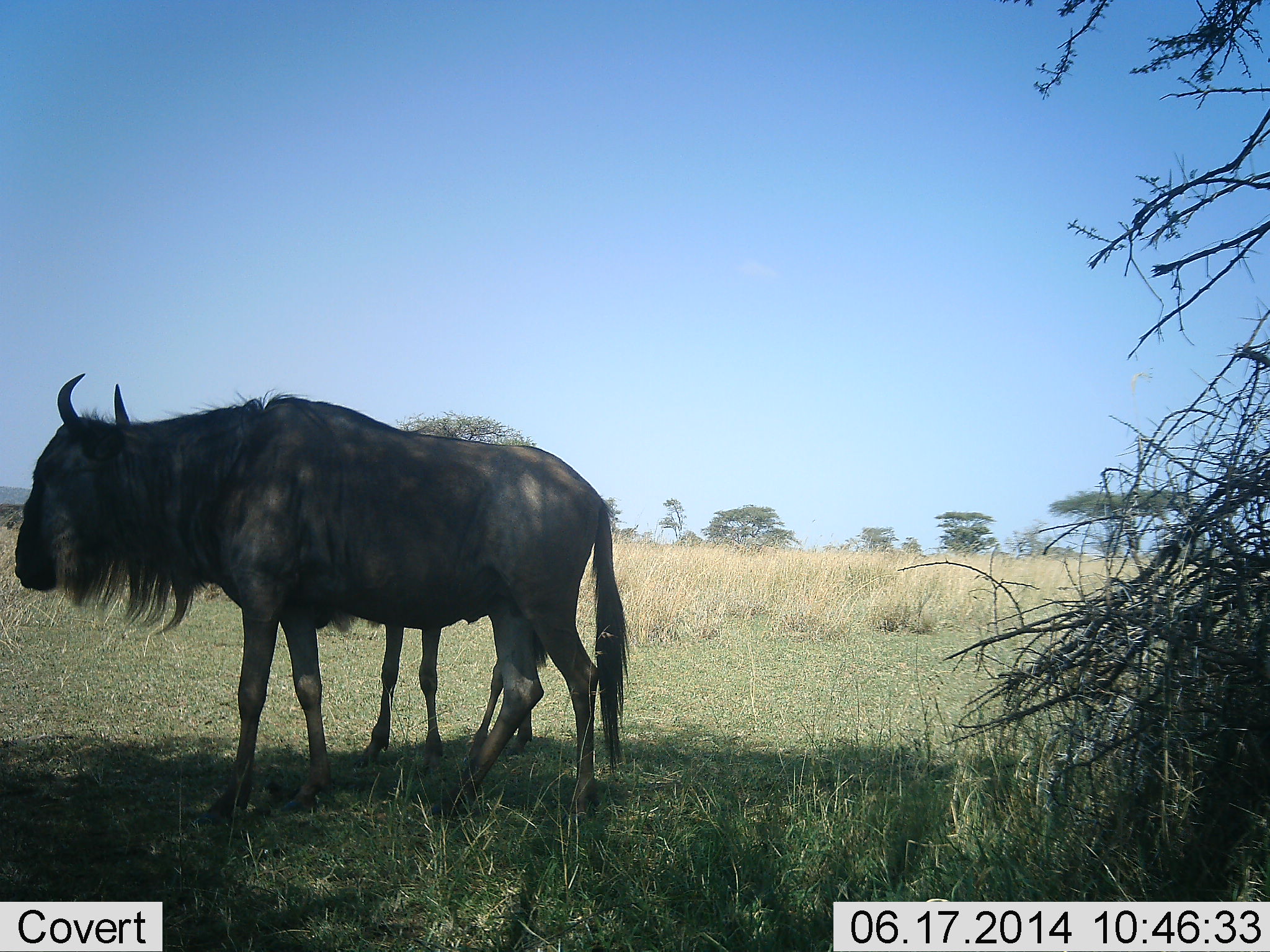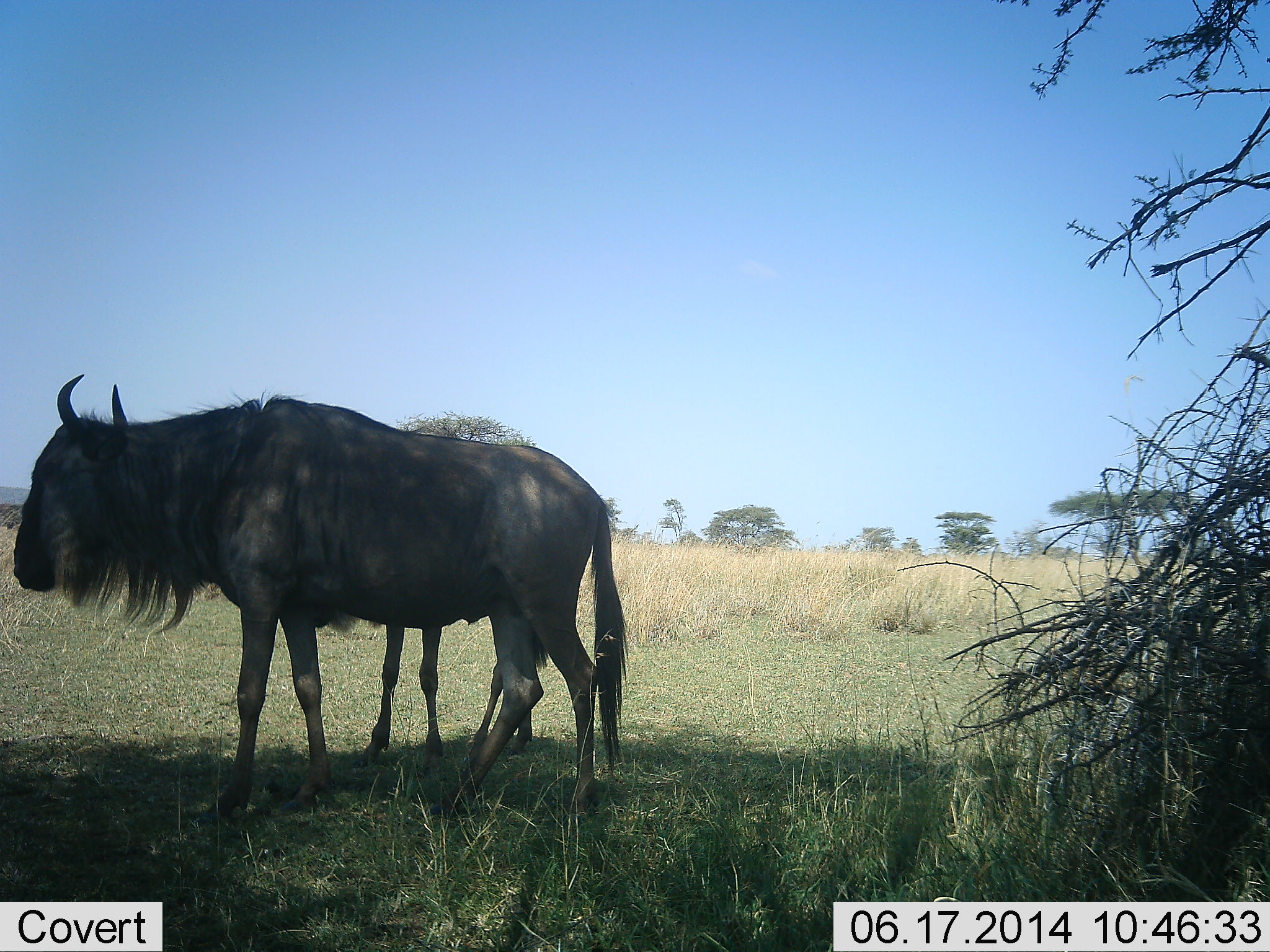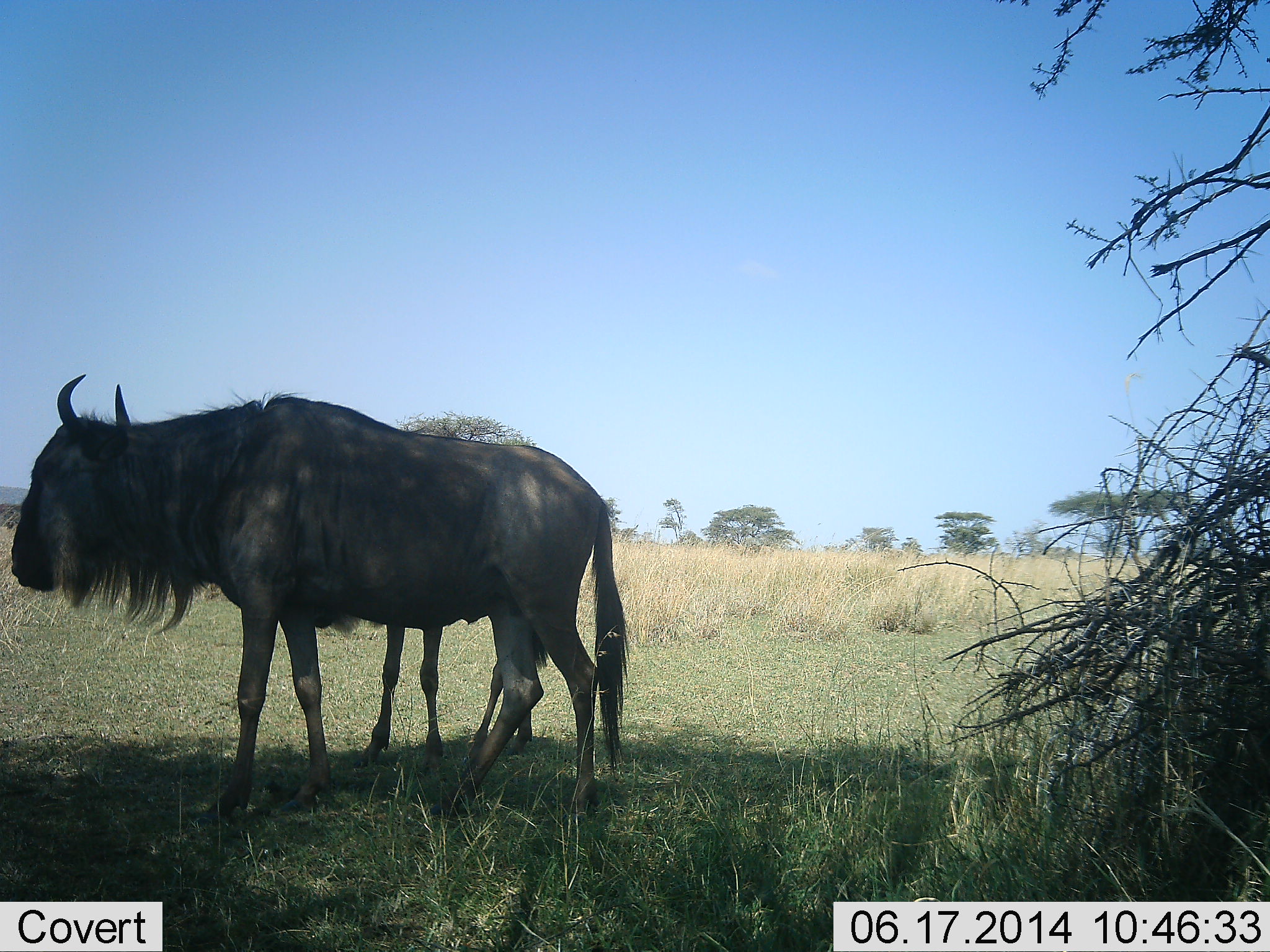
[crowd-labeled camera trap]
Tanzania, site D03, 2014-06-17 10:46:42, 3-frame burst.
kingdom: Animalia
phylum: Chordata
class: Mammalia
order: Artiodactyla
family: Bovidae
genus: Connochaetes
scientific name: Connochaetes taurinus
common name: blue wildebeest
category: wildebeest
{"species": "wildebeest (blue wildebeest) (Connochaetes taurinus)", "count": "2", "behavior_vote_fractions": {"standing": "90%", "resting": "10%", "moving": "0%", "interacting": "0%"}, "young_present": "10%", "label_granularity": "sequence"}